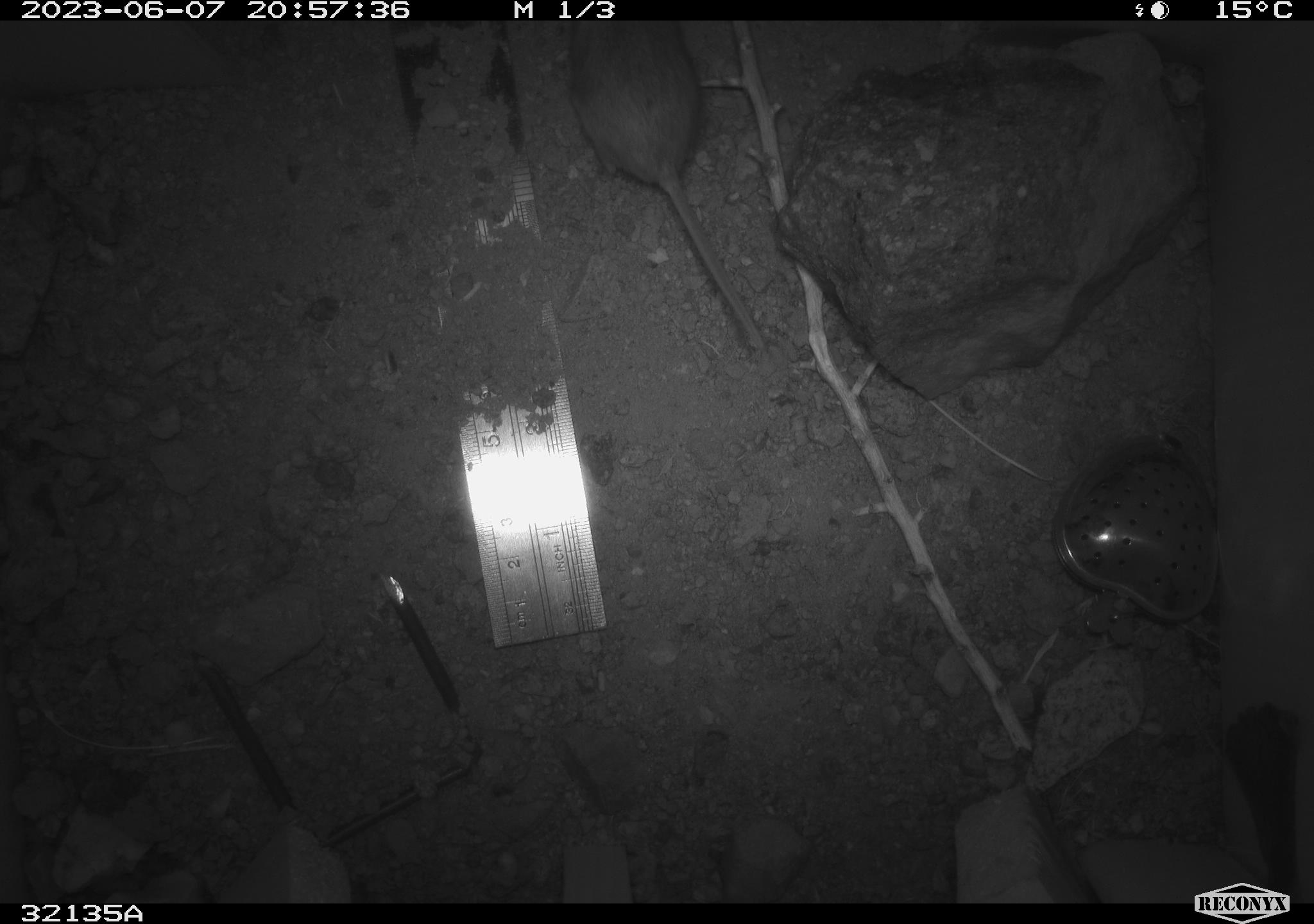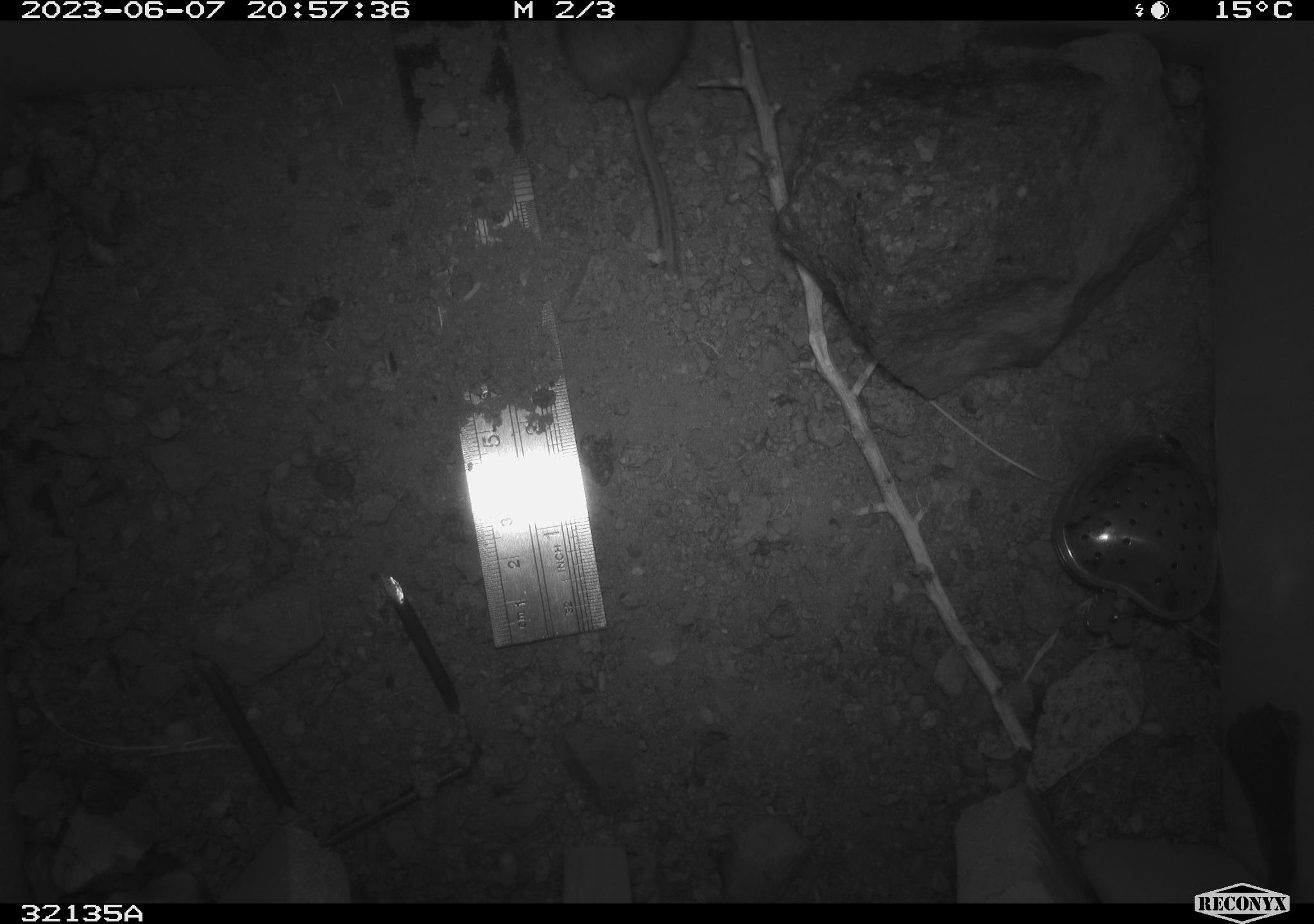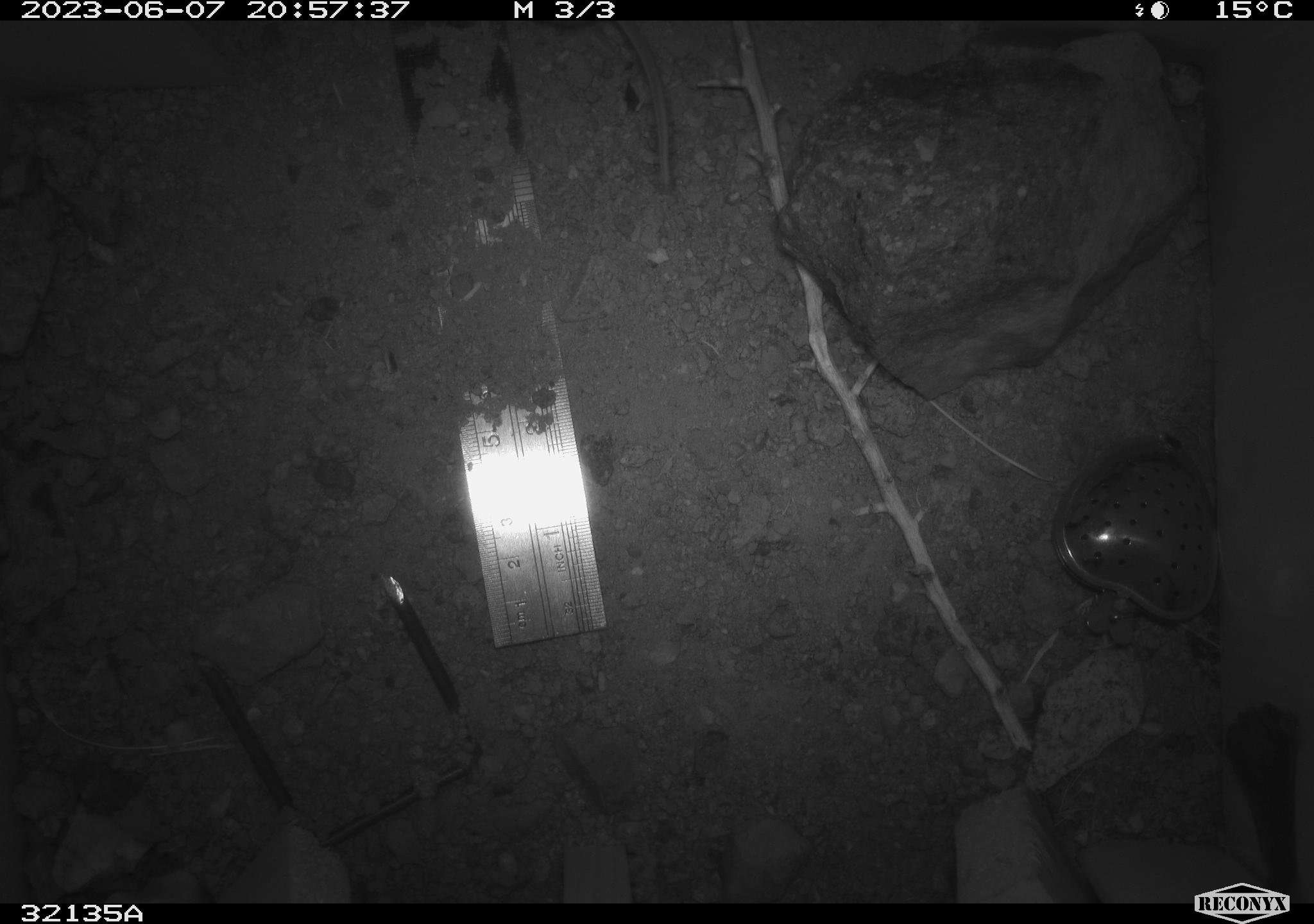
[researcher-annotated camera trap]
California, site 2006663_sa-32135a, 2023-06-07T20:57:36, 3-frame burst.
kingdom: Animalia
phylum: Chordata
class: Mammalia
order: Rodentia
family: Cricetidae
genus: Peromyscus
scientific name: Peromyscus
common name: deer mice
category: peromyscus species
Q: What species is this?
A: Peromyscus species (deer mice) (Peromyscus).